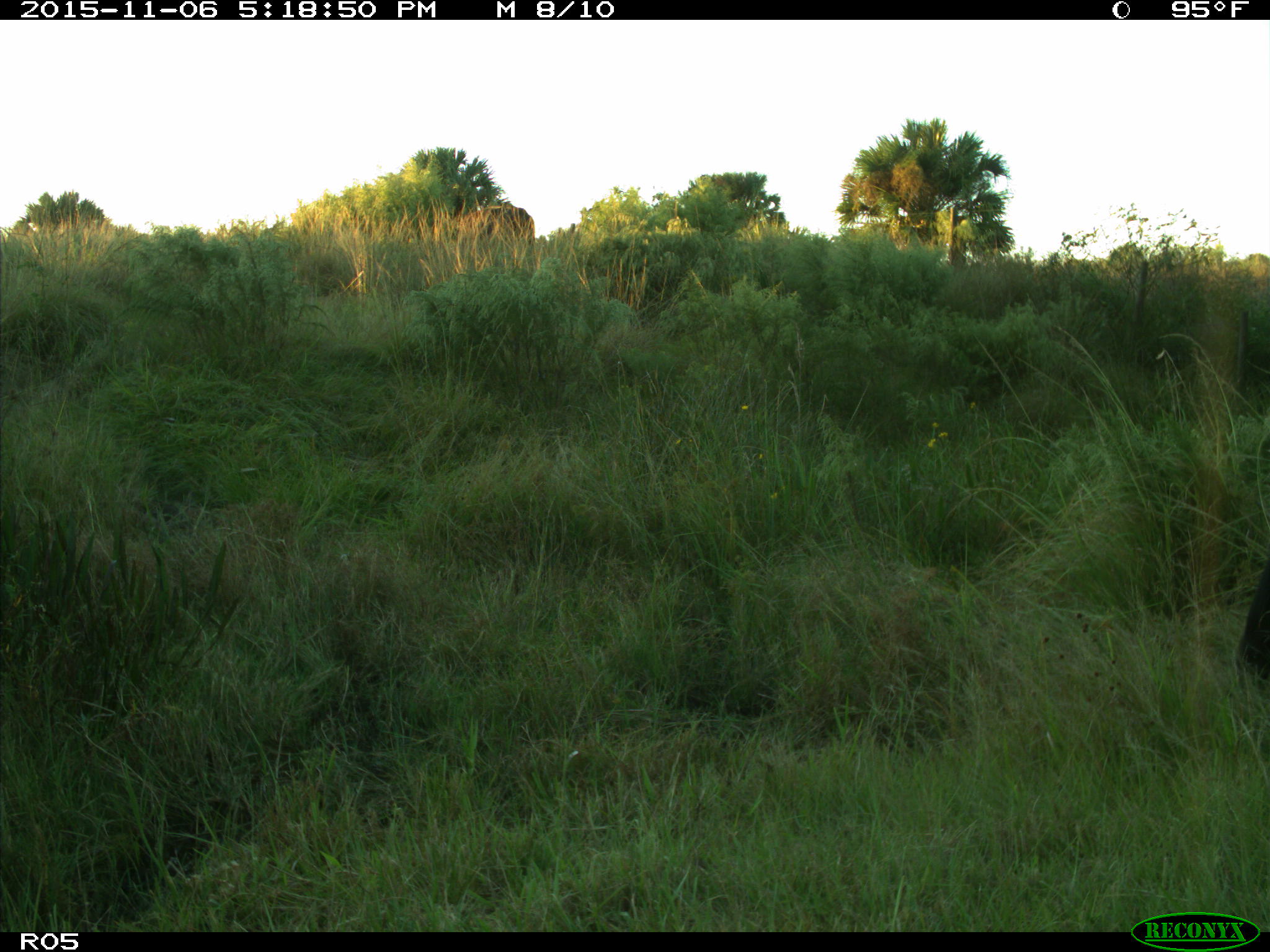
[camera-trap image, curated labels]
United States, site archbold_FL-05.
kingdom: Animalia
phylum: Chordata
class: Mammalia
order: Artiodactyla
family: Bovidae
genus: Bos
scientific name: Bos taurus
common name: domestic cow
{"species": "Bos taurus (domestic cow)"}